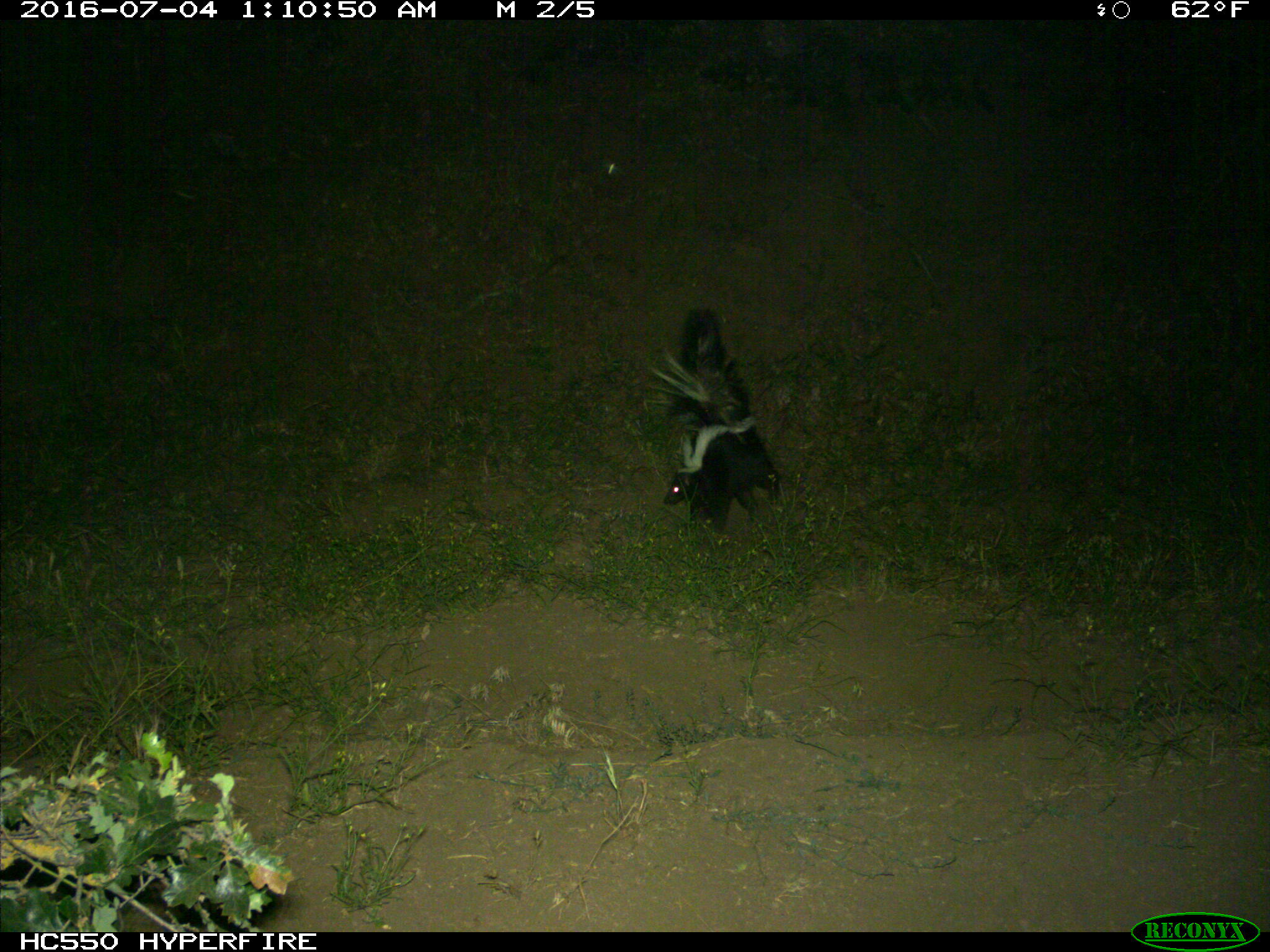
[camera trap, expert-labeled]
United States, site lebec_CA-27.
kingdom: Animalia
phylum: Chordata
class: Mammalia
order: Carnivora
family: Mephitidae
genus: Mephitis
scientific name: Mephitis mephitis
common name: striped skunk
Mephitis mephitis (striped skunk).